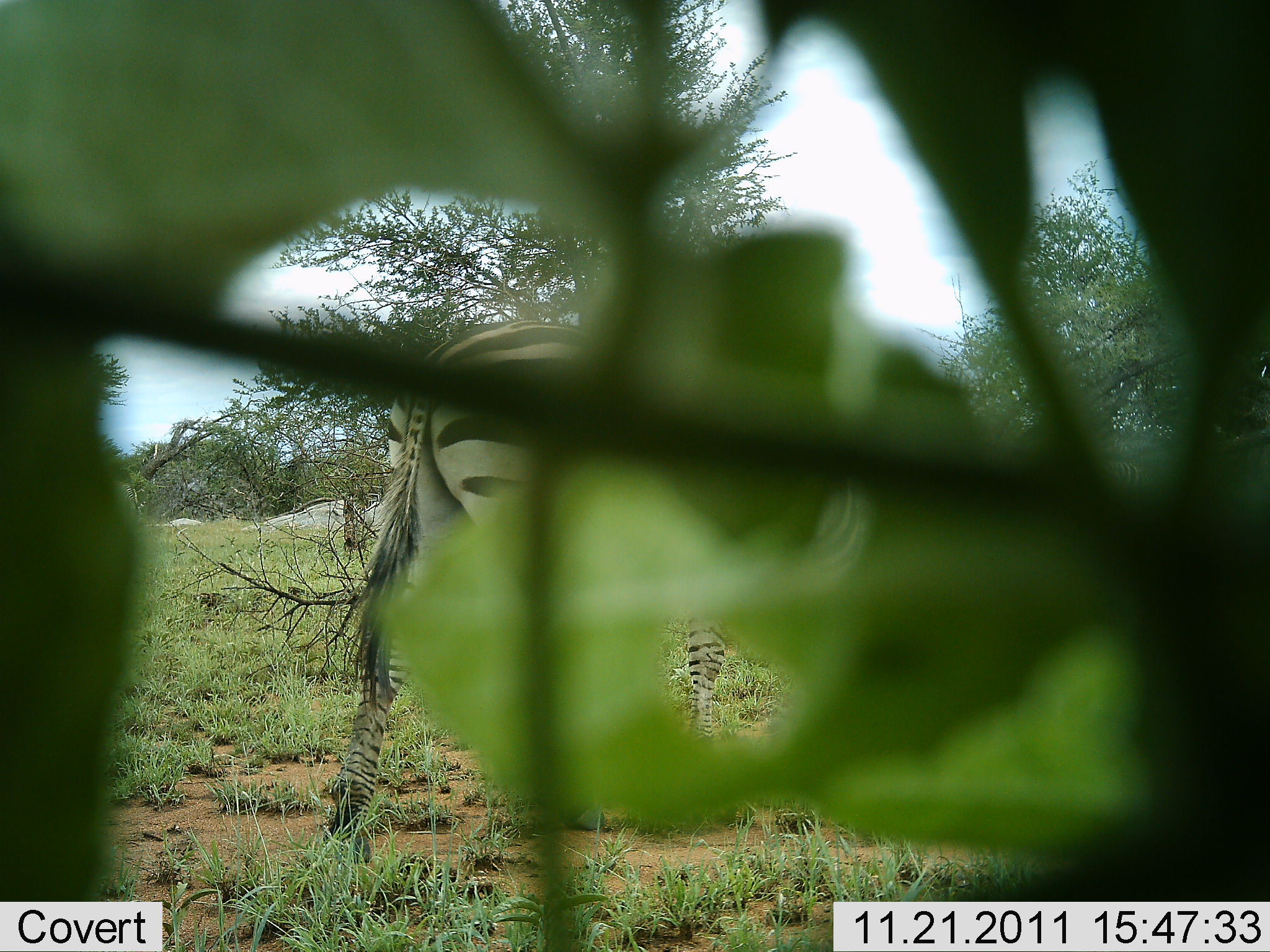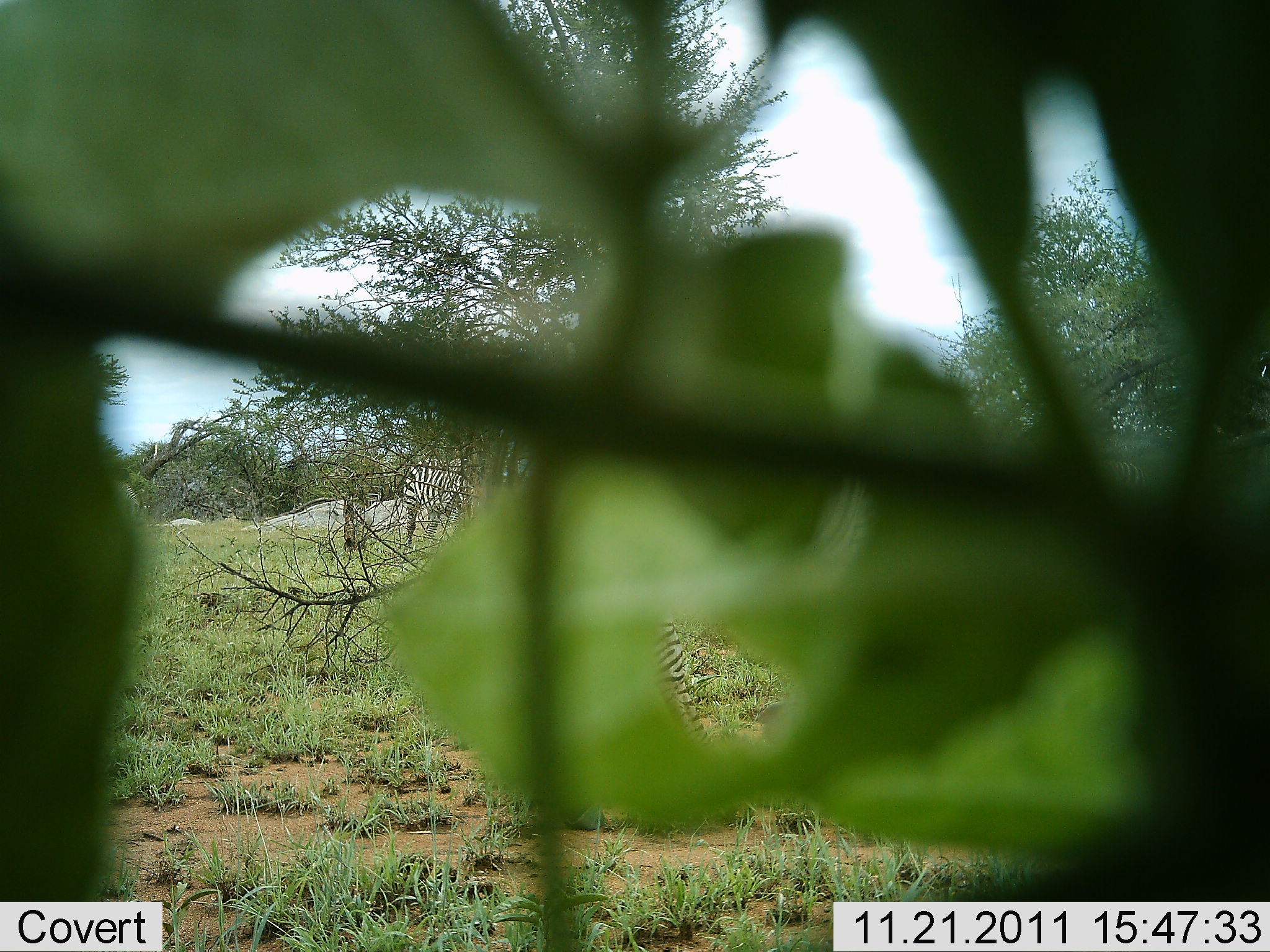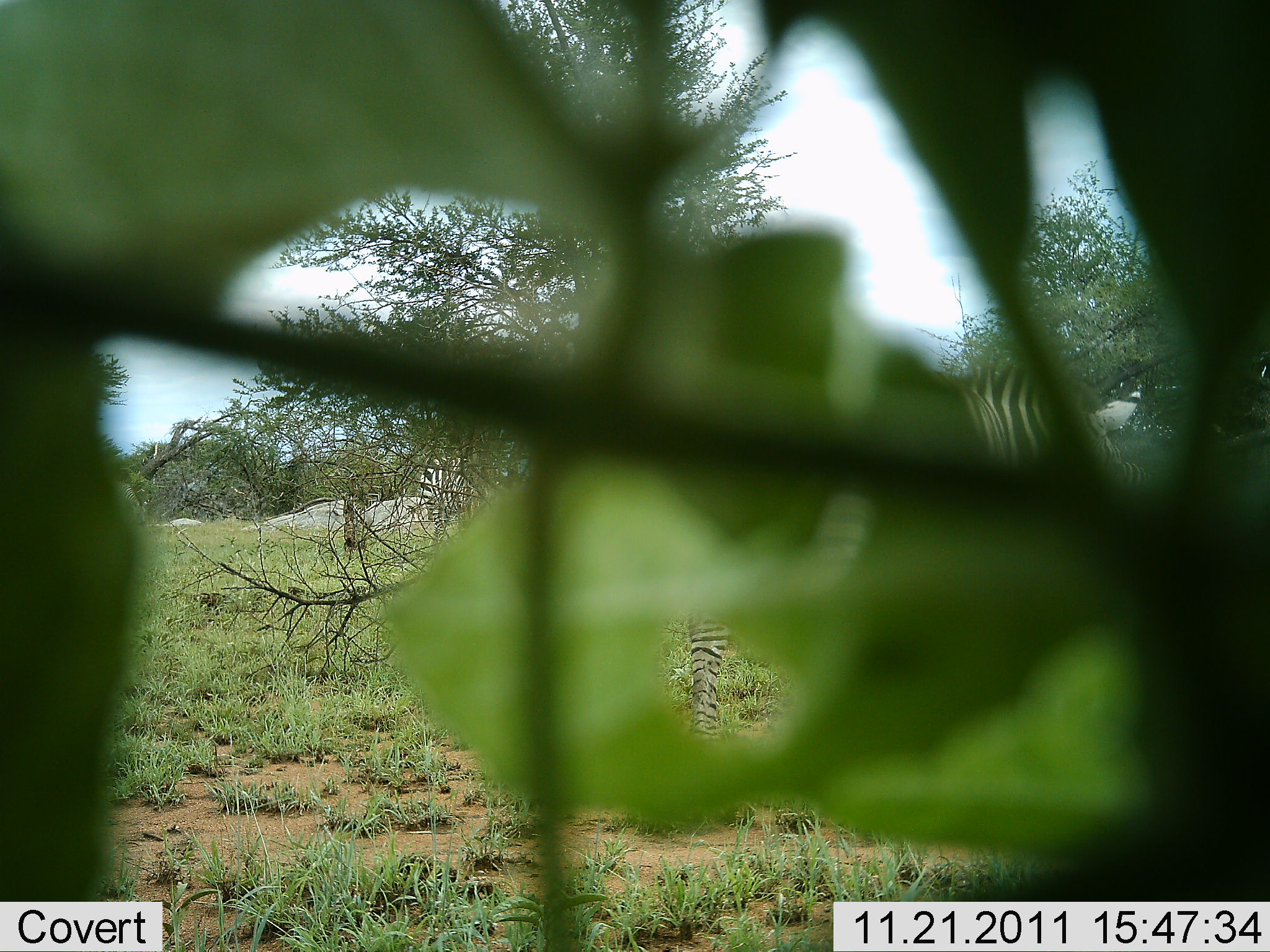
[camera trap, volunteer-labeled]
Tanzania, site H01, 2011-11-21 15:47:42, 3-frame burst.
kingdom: Animalia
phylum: Chordata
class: Mammalia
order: Perissodactyla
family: Equidae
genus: Equus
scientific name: Equus quagga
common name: plains zebra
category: zebra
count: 2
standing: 21%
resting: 0%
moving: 86%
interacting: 0%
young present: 0%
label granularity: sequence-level